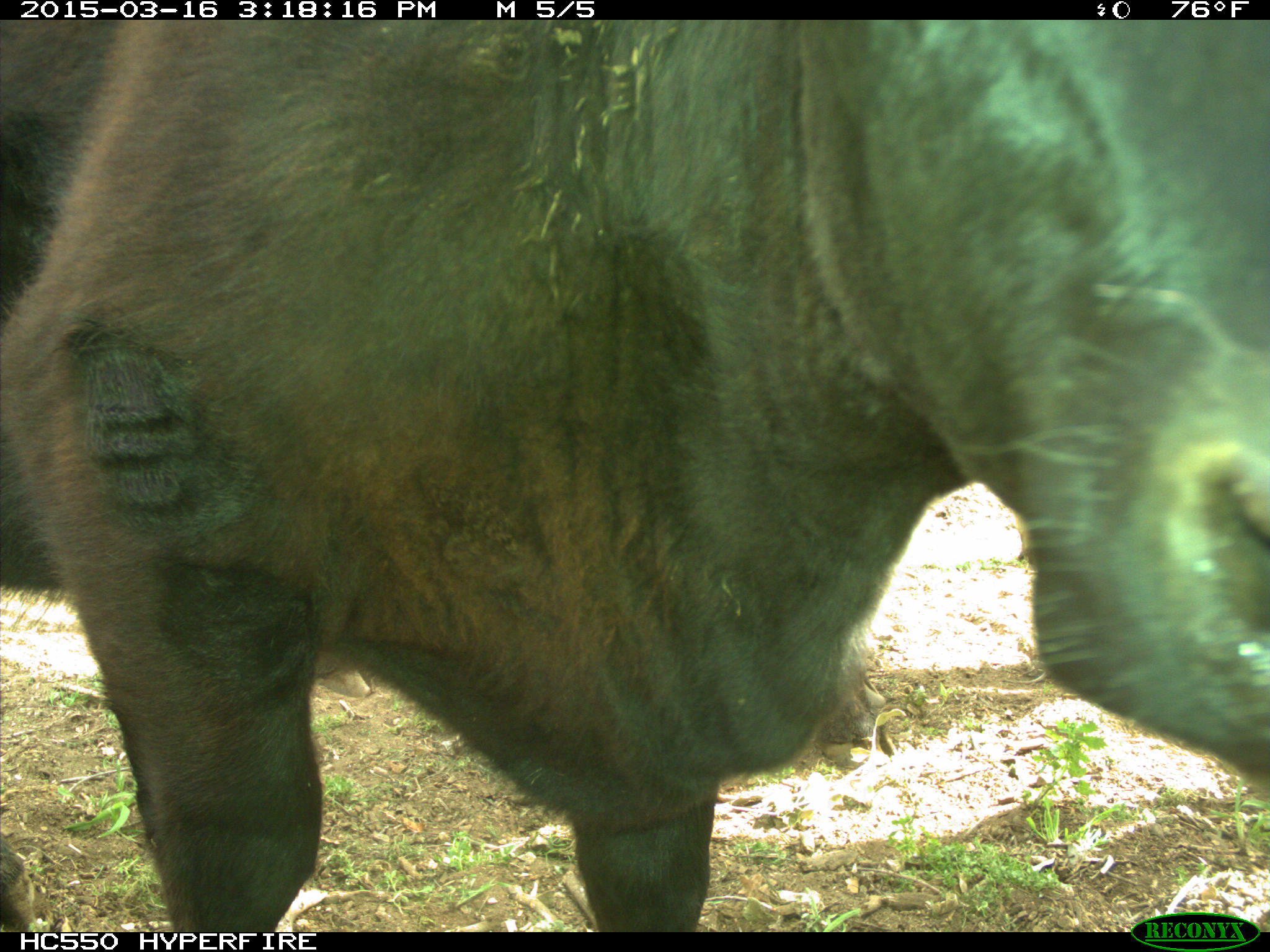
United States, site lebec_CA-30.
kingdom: Animalia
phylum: Chordata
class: Mammalia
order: Artiodactyla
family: Bovidae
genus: Bos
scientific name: Bos taurus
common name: domestic cow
Bos taurus (domestic cow).